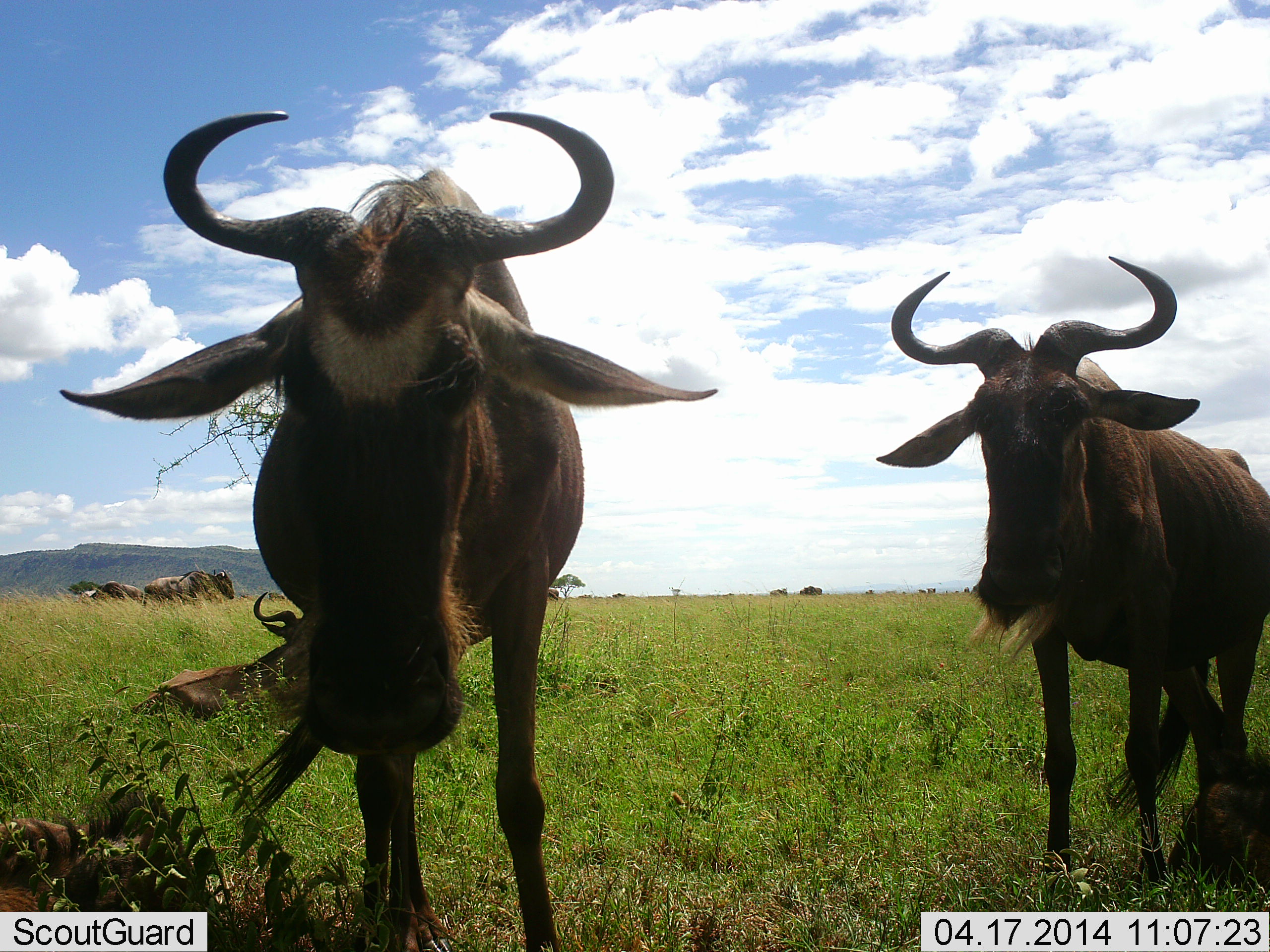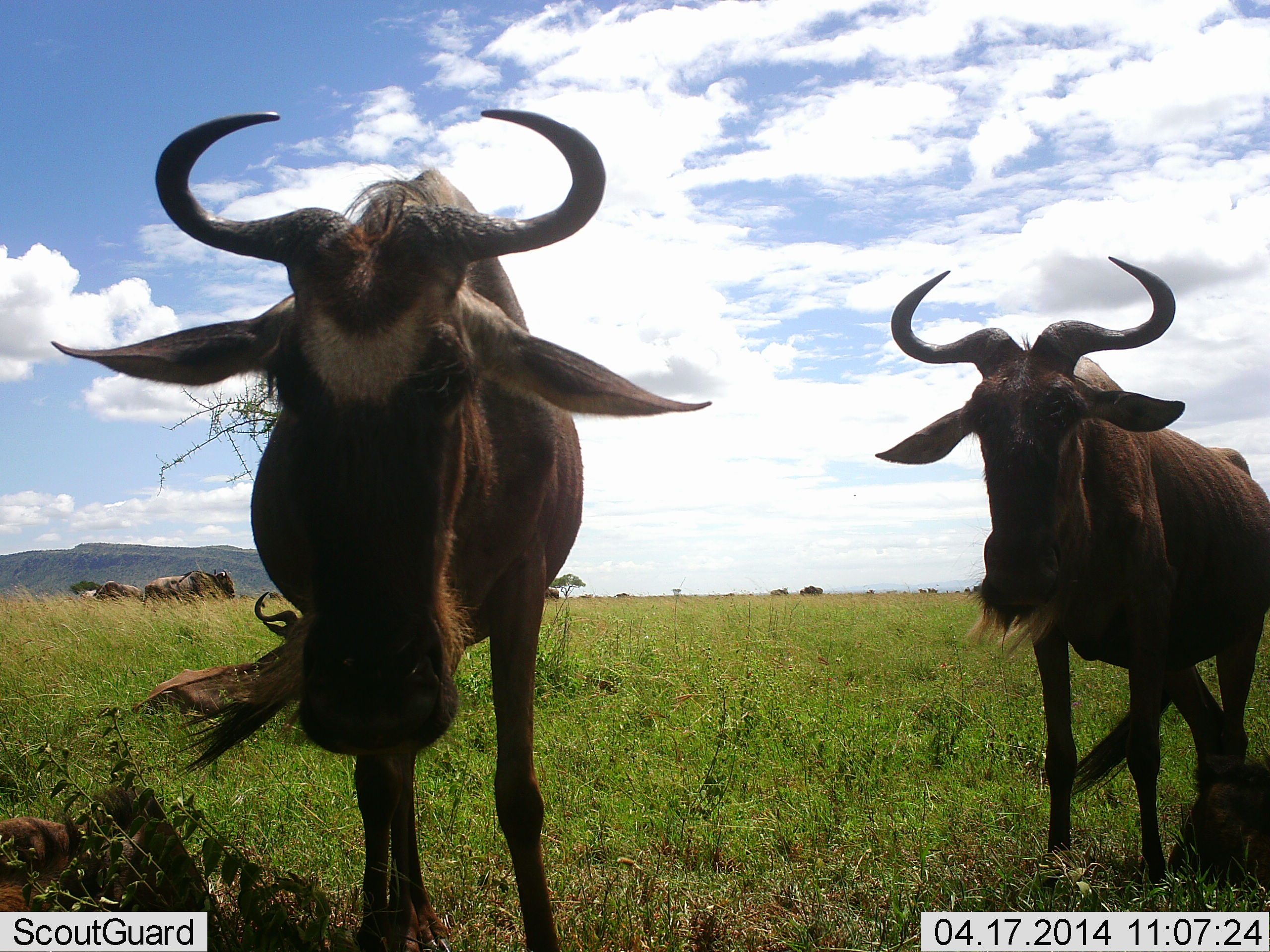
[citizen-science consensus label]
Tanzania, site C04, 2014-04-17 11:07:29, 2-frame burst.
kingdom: Animalia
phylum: Chordata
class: Mammalia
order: Artiodactyla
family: Bovidae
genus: Connochaetes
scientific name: Connochaetes taurinus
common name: blue wildebeest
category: wildebeest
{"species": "wildebeest (blue wildebeest) (Connochaetes taurinus)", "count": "11-50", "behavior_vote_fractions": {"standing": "100%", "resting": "60%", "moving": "30%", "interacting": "0%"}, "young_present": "30%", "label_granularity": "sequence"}